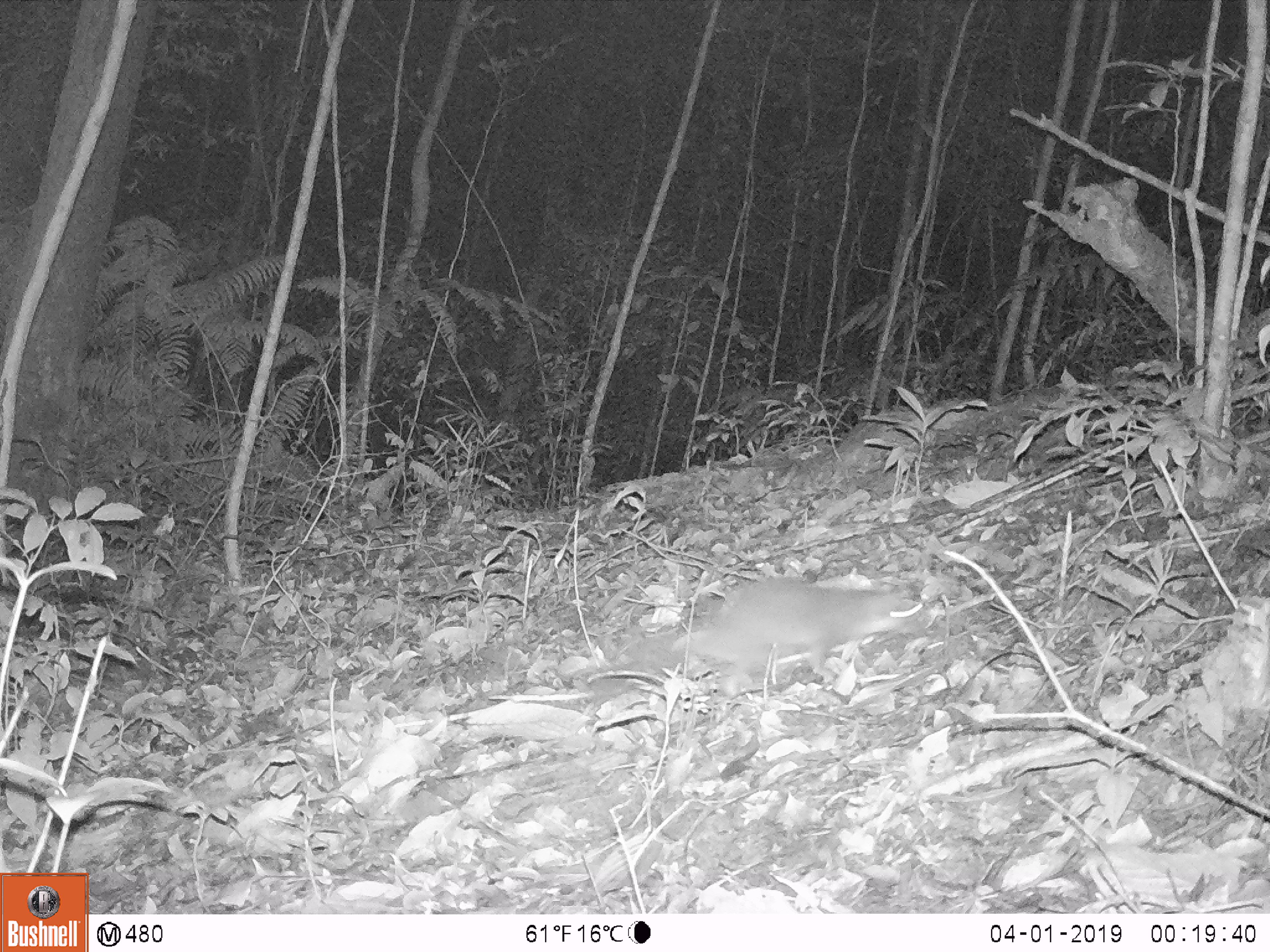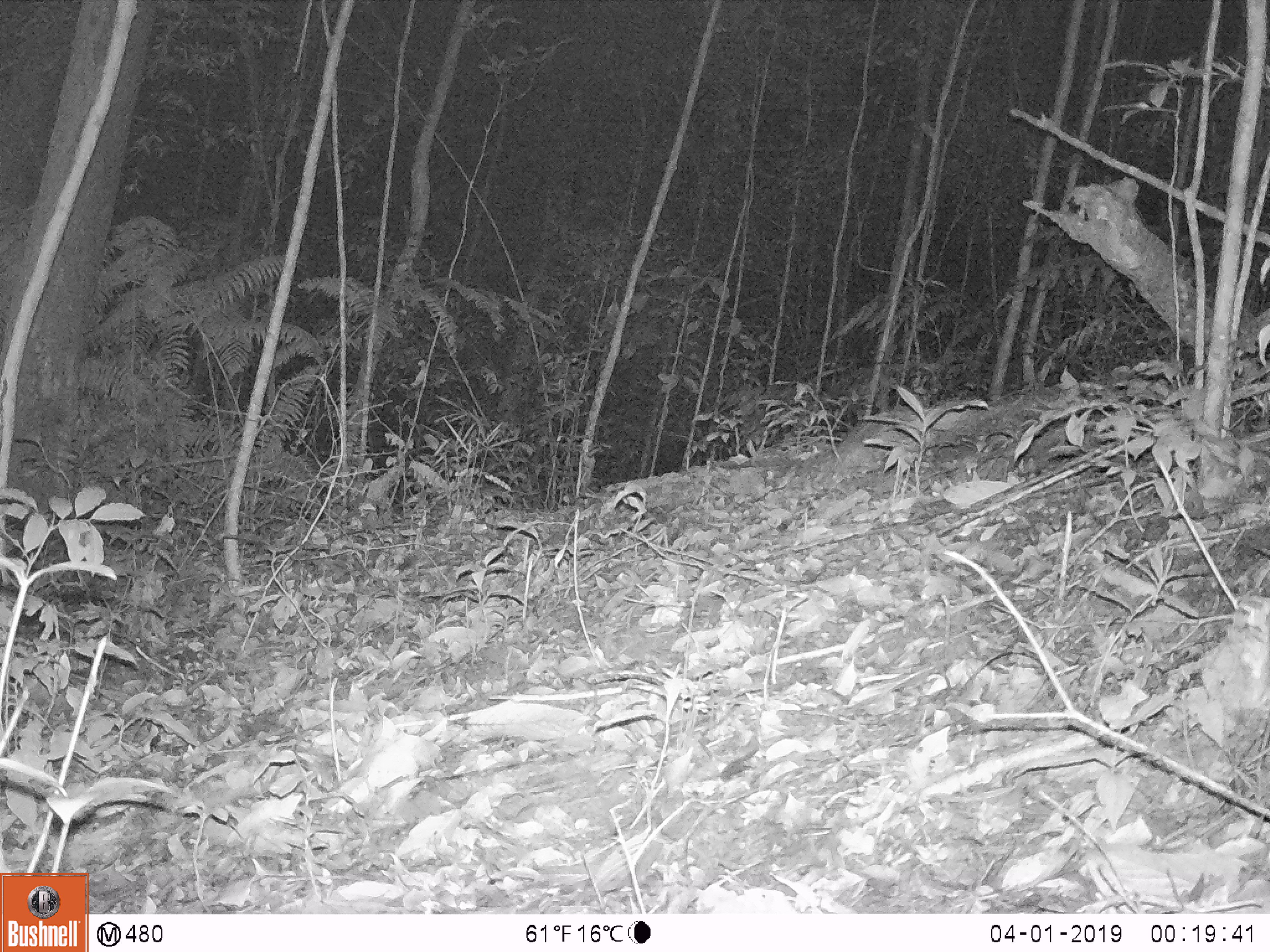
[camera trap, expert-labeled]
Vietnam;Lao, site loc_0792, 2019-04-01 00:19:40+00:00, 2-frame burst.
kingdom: Animalia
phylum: Chordata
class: Mammalia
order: Rodentia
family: Sciuridae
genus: Sciurus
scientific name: Sciurus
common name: squirrel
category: unidentified squirrel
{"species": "unidentified squirrel (squirrel) (Sciurus)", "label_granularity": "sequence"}